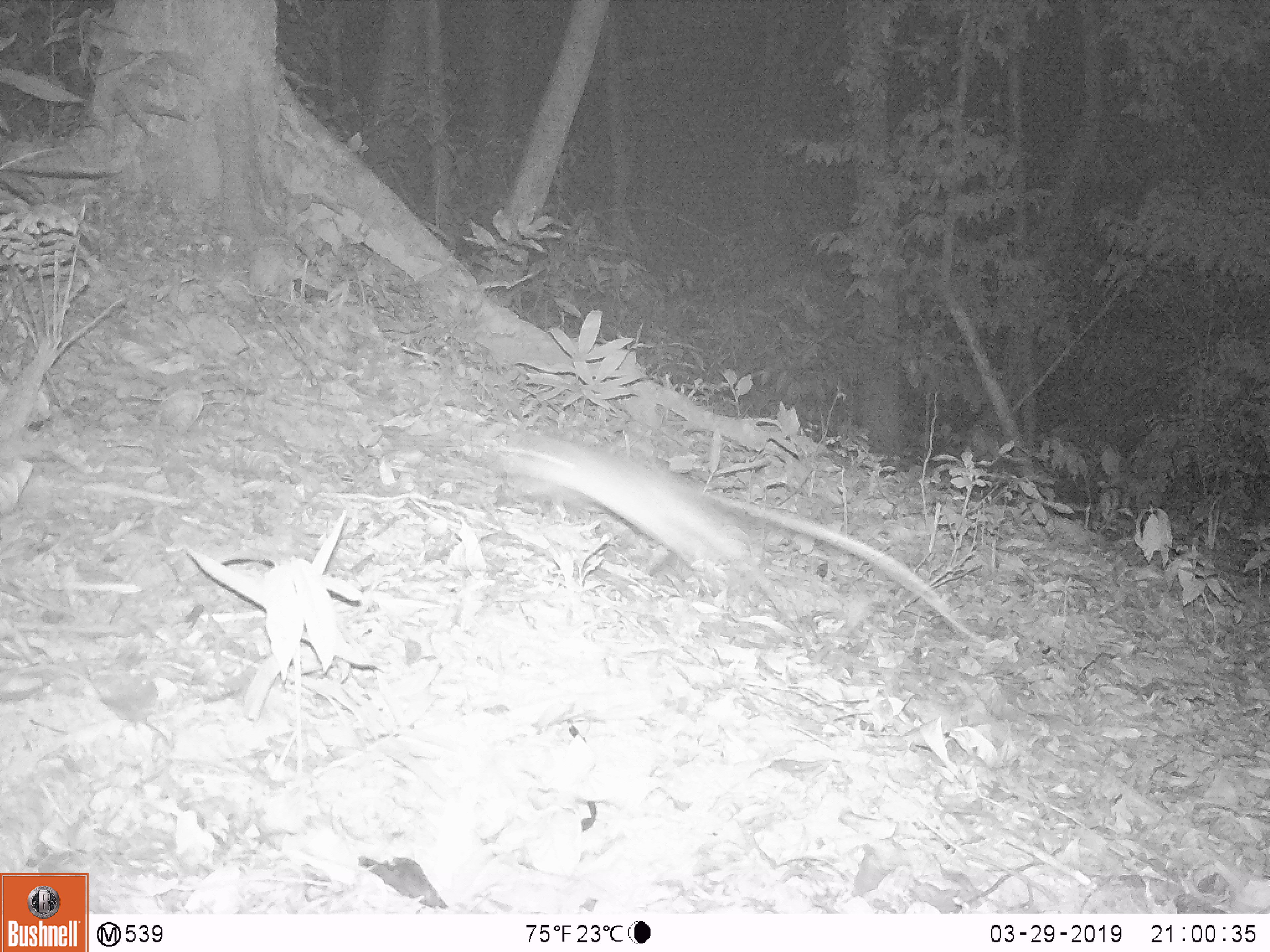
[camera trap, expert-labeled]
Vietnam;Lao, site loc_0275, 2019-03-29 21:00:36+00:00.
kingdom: Animalia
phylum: Chordata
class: Mammalia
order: Rodentia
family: Muridae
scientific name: Muridae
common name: old-world mice and rats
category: unidentified murid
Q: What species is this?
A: Unidentified murid (old-world mice and rats) (Muridae).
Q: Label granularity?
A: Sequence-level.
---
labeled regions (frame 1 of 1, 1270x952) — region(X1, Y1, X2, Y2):
unidentified murid: region(485, 426, 982, 639)